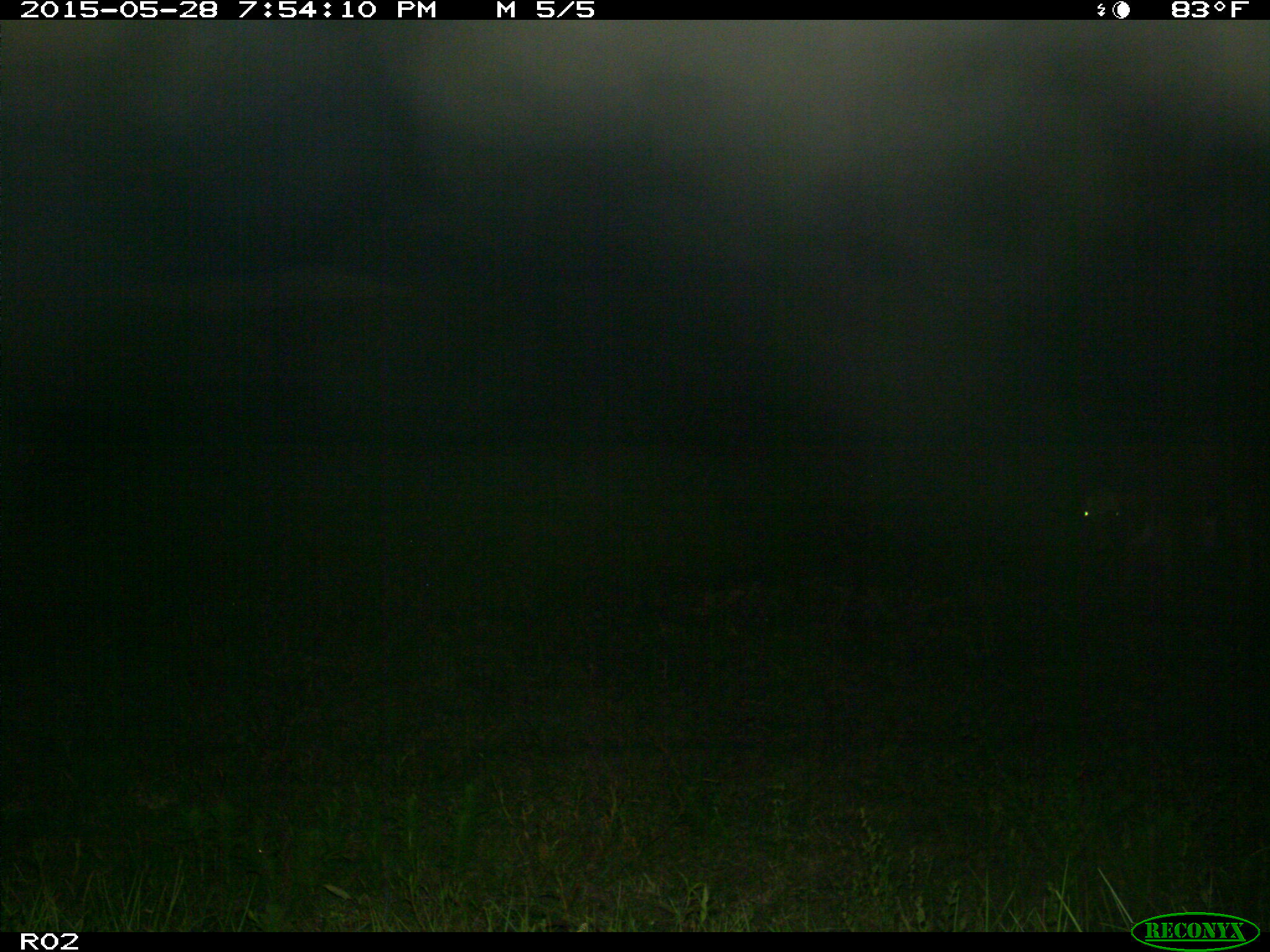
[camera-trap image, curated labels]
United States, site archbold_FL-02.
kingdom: Animalia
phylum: Chordata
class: Mammalia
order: Artiodactyla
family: Bovidae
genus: Bos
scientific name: Bos taurus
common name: domestic cow